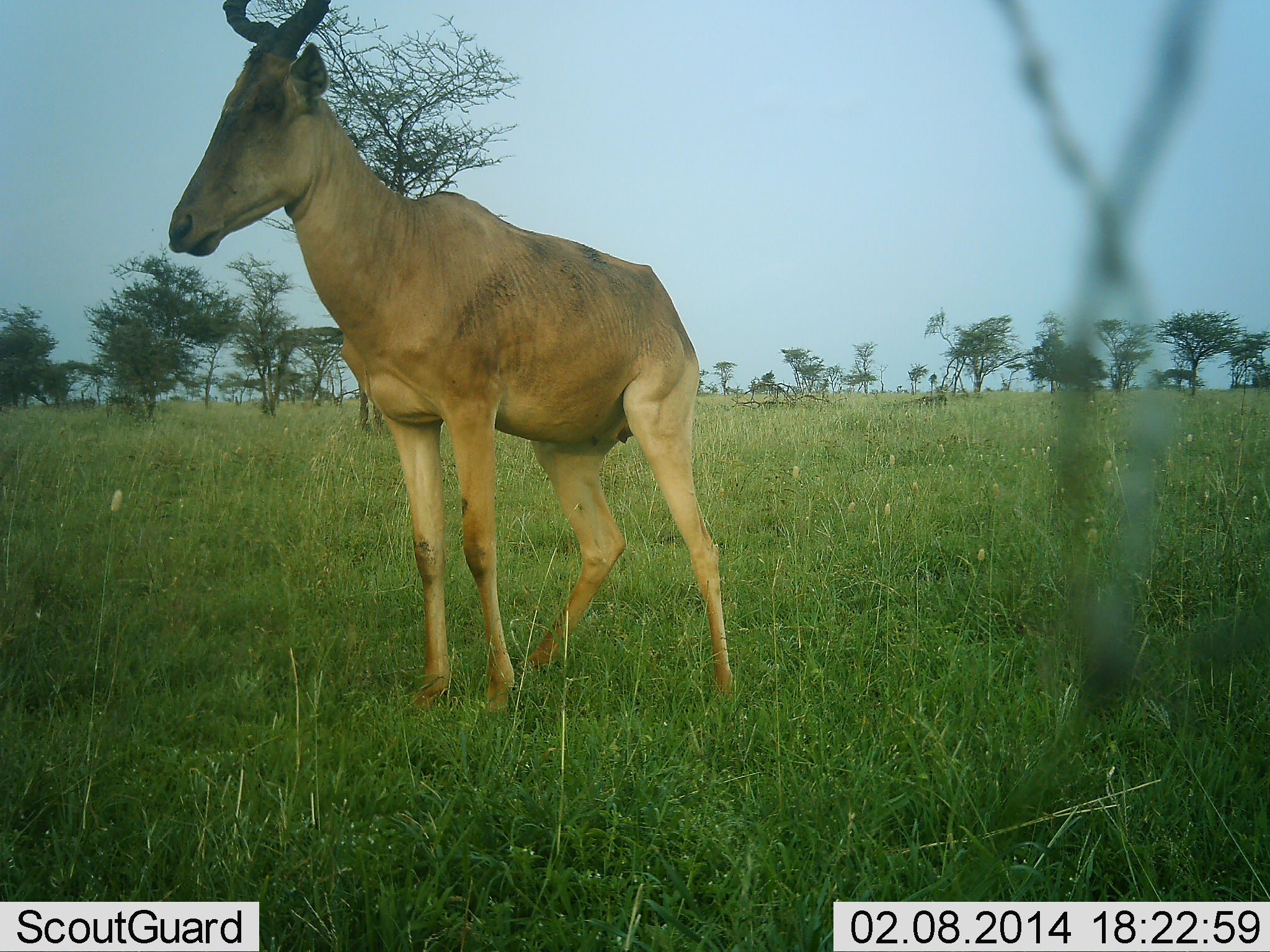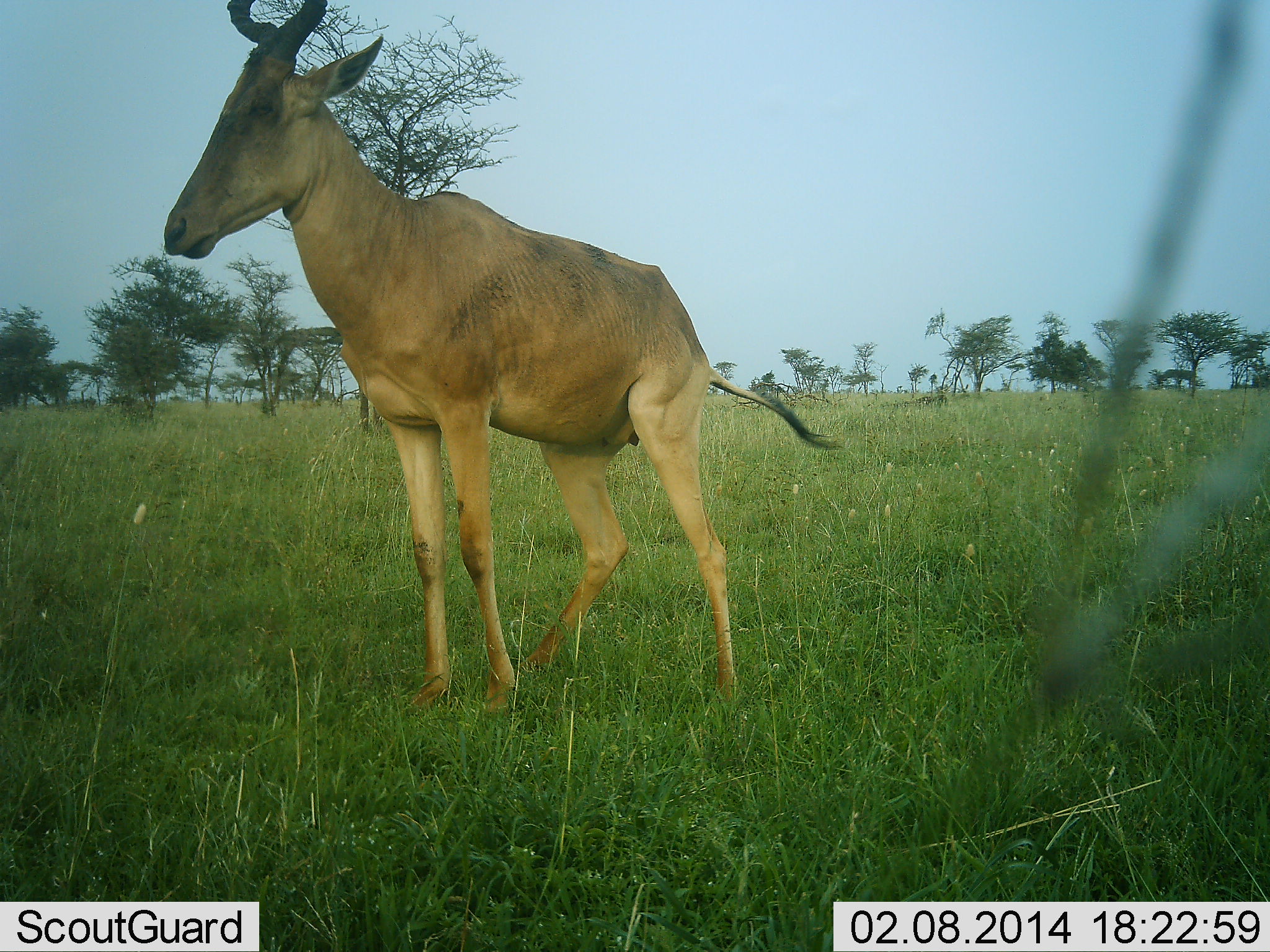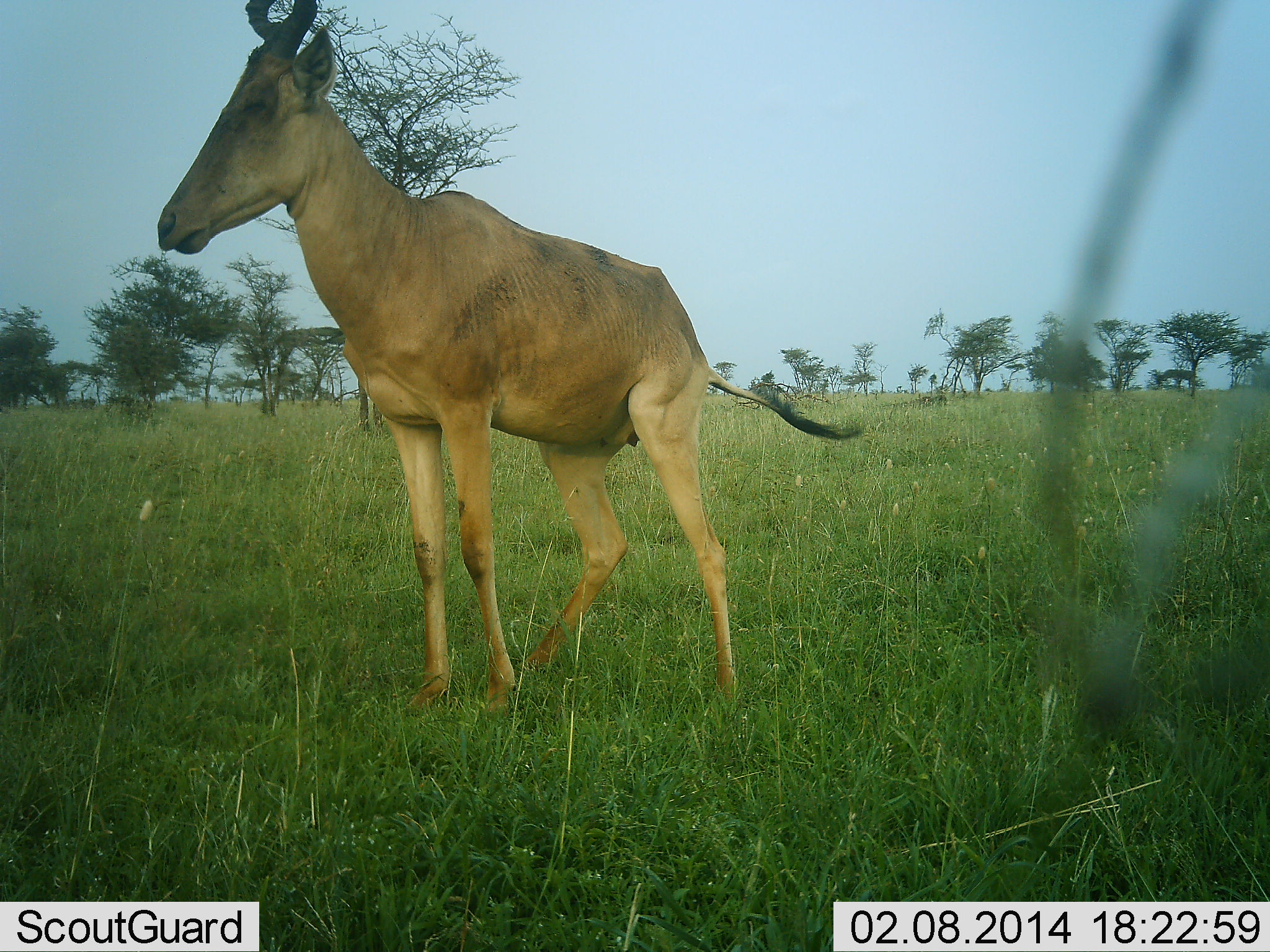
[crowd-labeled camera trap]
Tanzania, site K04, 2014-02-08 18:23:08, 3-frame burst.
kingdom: Animalia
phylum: Chordata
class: Mammalia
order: Artiodactyla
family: Bovidae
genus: Alcelaphus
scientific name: Alcelaphus buselaphus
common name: hartebeest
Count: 1.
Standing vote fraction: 100%.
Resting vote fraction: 0%.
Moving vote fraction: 0%.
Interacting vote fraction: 0%.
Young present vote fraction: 0%.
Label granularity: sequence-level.